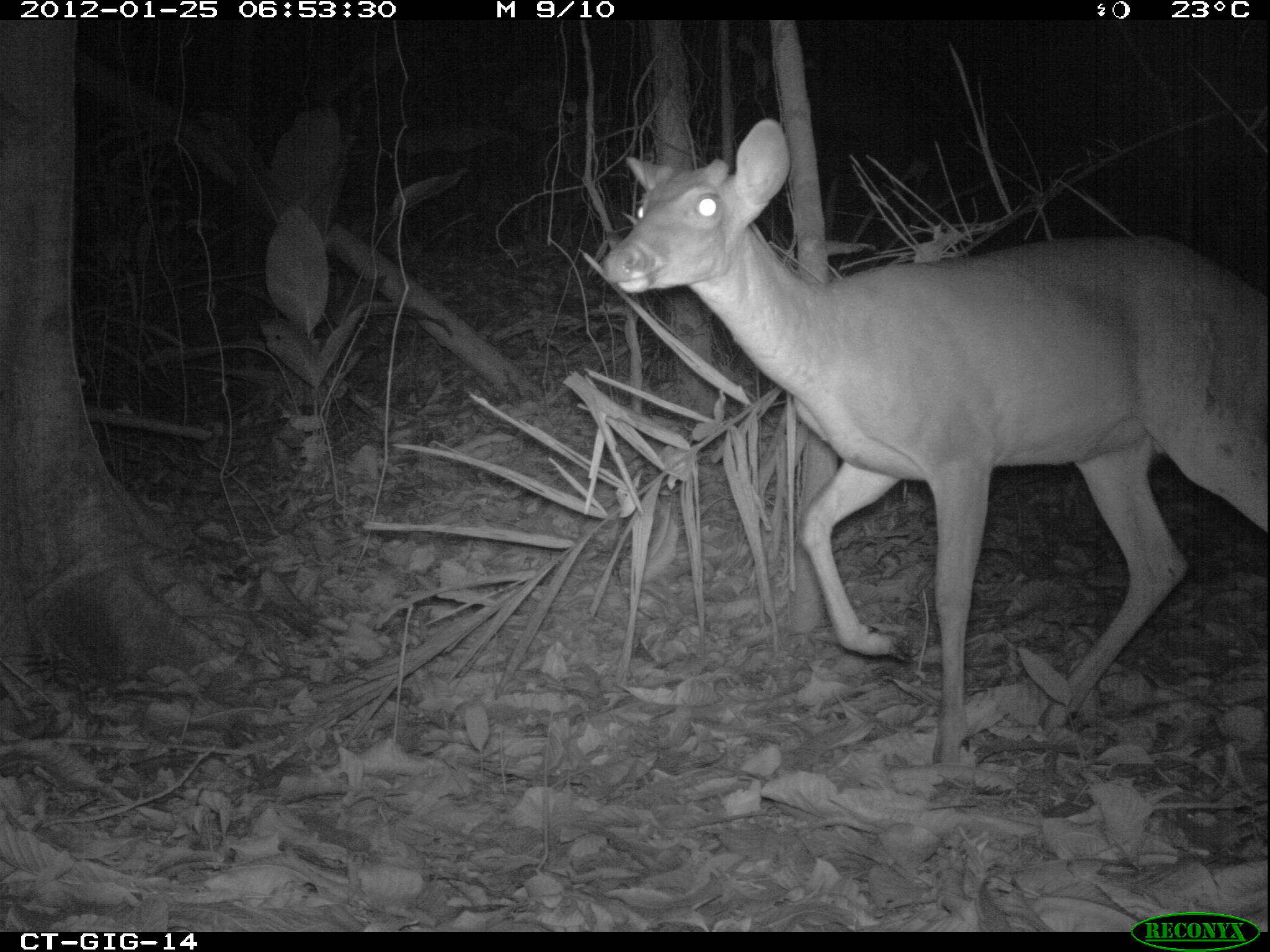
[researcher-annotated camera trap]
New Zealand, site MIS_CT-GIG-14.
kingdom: Animalia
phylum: Chordata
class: Mammalia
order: Artiodactyla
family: Cervidae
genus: Odocoileus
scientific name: Odocoileus virginianus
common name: white-tailed deer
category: white tailed deer